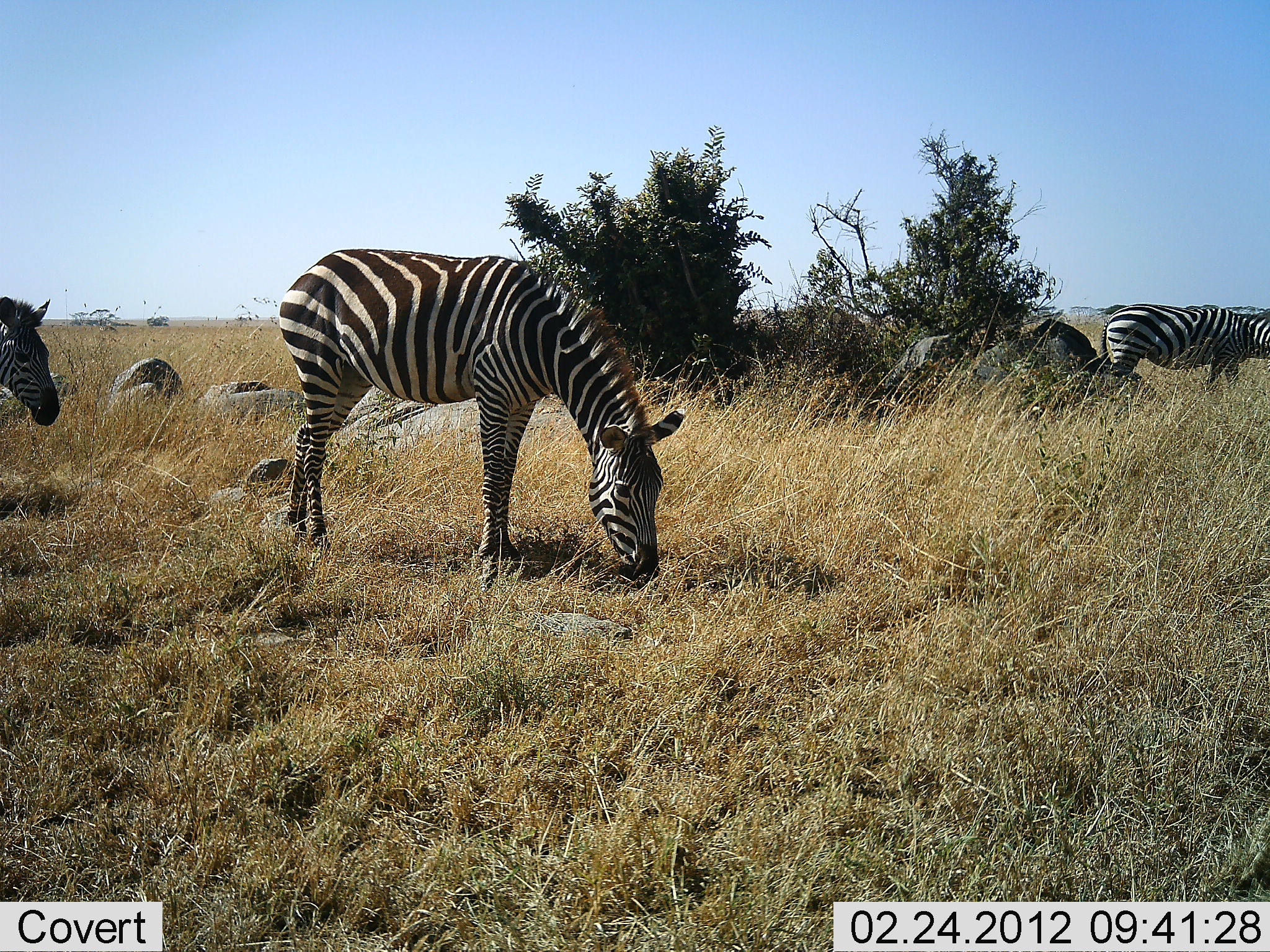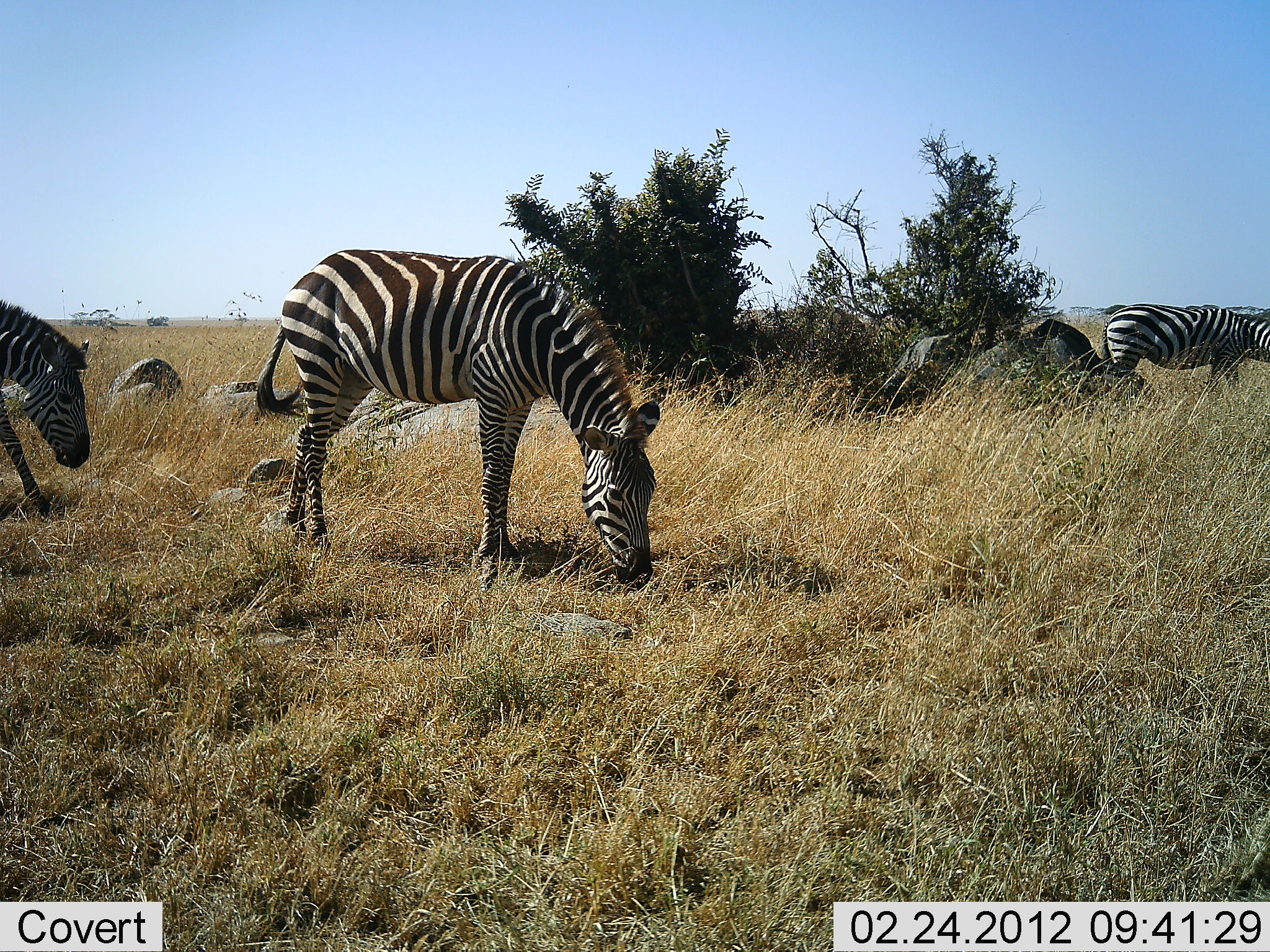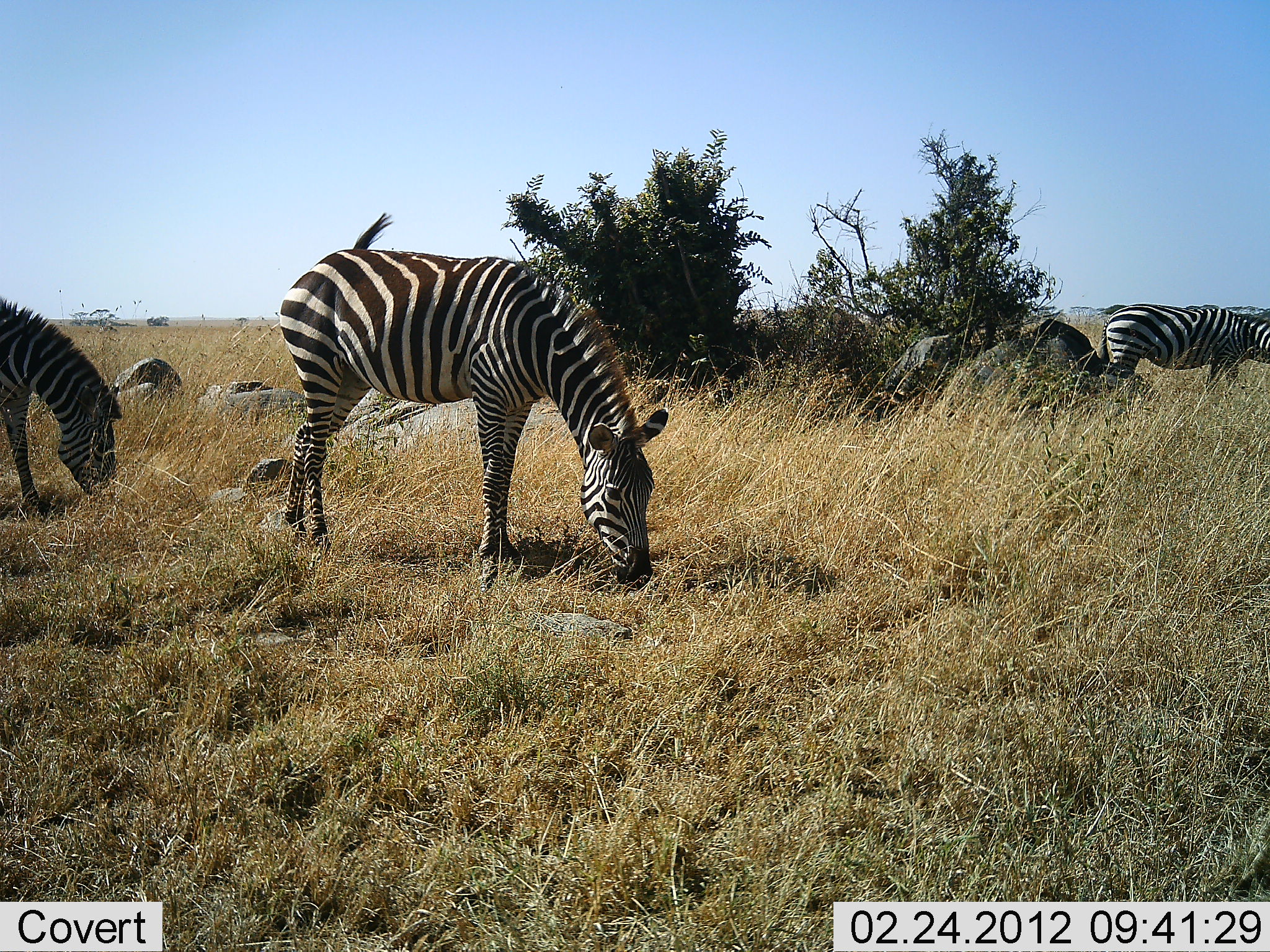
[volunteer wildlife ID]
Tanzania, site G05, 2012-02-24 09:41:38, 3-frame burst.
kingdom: Animalia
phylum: Chordata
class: Mammalia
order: Perissodactyla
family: Equidae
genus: Equus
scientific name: Equus quagga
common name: plains zebra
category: zebra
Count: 3.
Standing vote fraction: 26%.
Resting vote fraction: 0%.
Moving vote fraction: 19%.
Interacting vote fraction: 0%.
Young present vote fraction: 0%.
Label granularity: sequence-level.